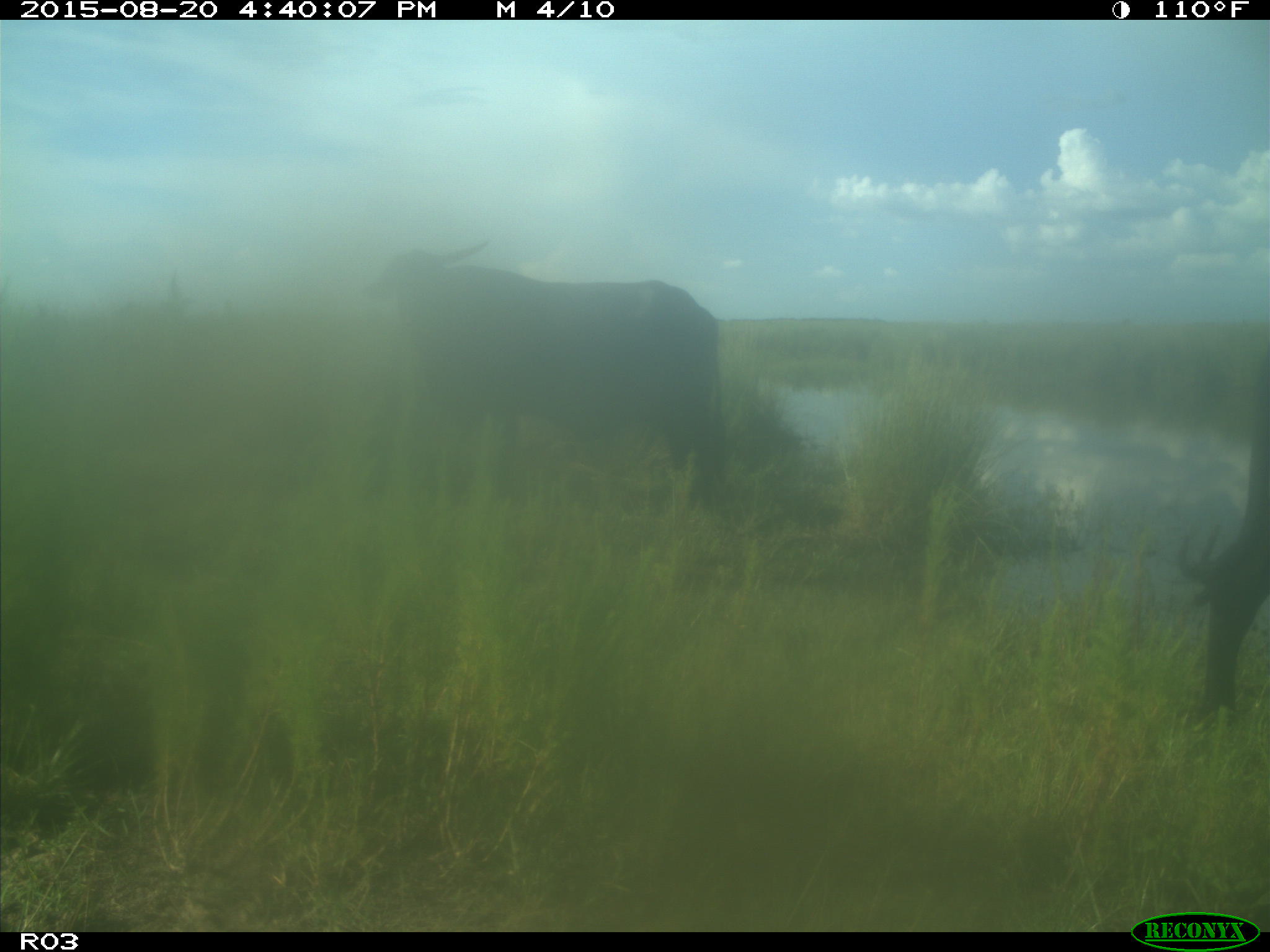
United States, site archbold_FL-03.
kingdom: Animalia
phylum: Chordata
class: Mammalia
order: Artiodactyla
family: Bovidae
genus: Bos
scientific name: Bos taurus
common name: domestic cow